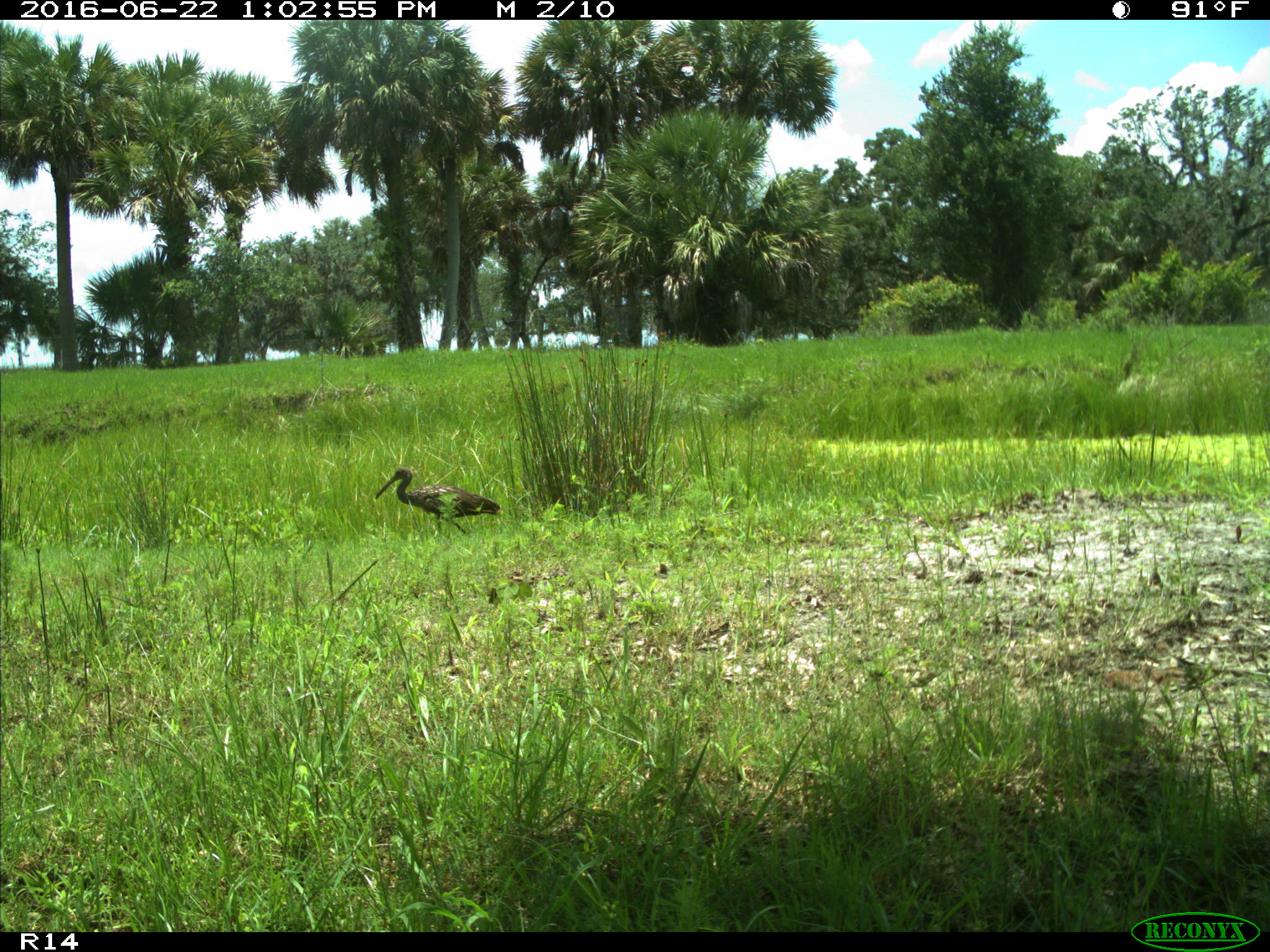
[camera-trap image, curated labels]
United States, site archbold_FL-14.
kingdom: Animalia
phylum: Chordata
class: Aves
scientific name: Aves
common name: birds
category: unidentified bird